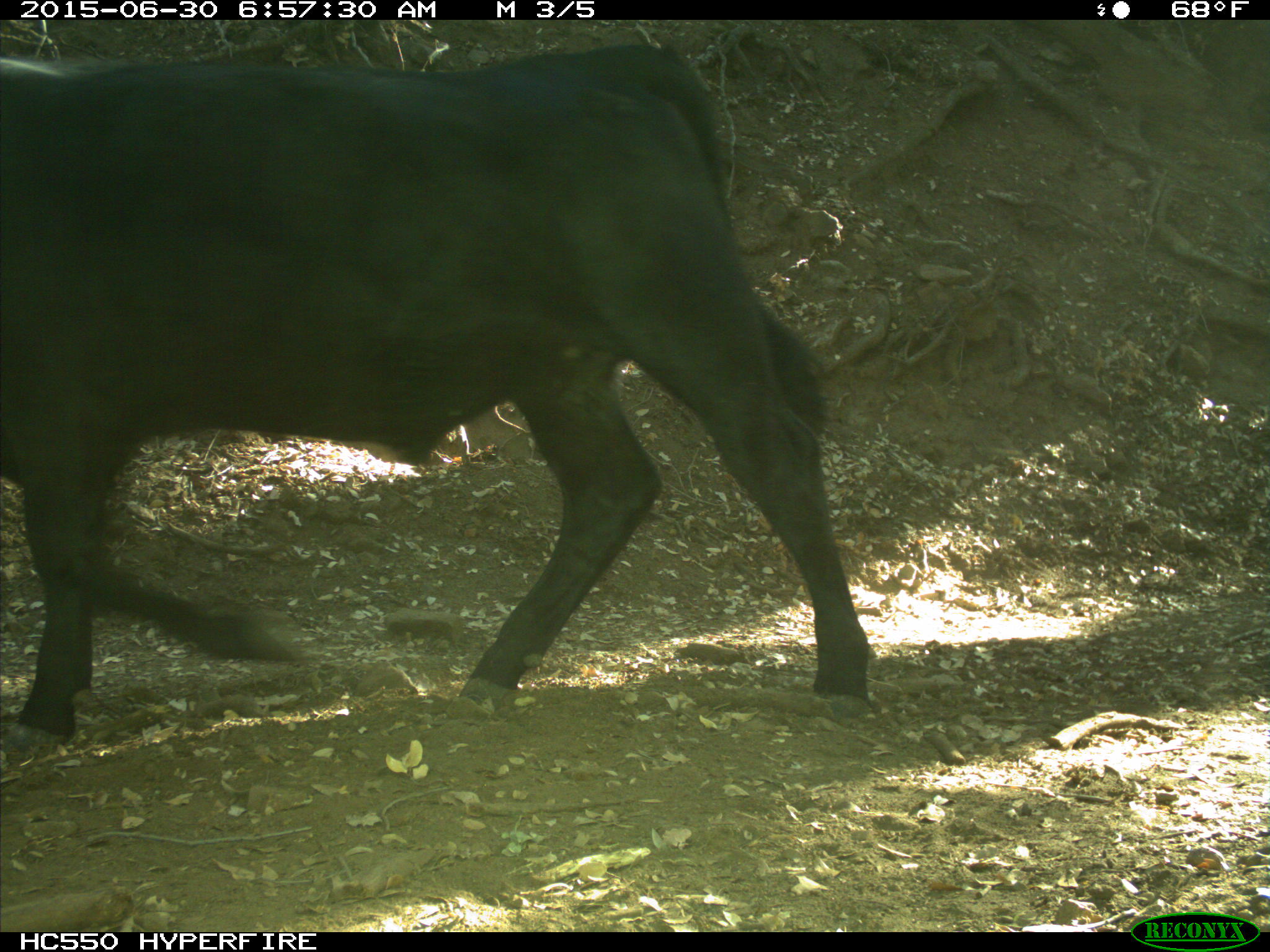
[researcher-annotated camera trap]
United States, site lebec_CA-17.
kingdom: Animalia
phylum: Chordata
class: Mammalia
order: Artiodactyla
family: Bovidae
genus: Bos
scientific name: Bos taurus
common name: domestic cow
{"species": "Bos taurus (domestic cow)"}